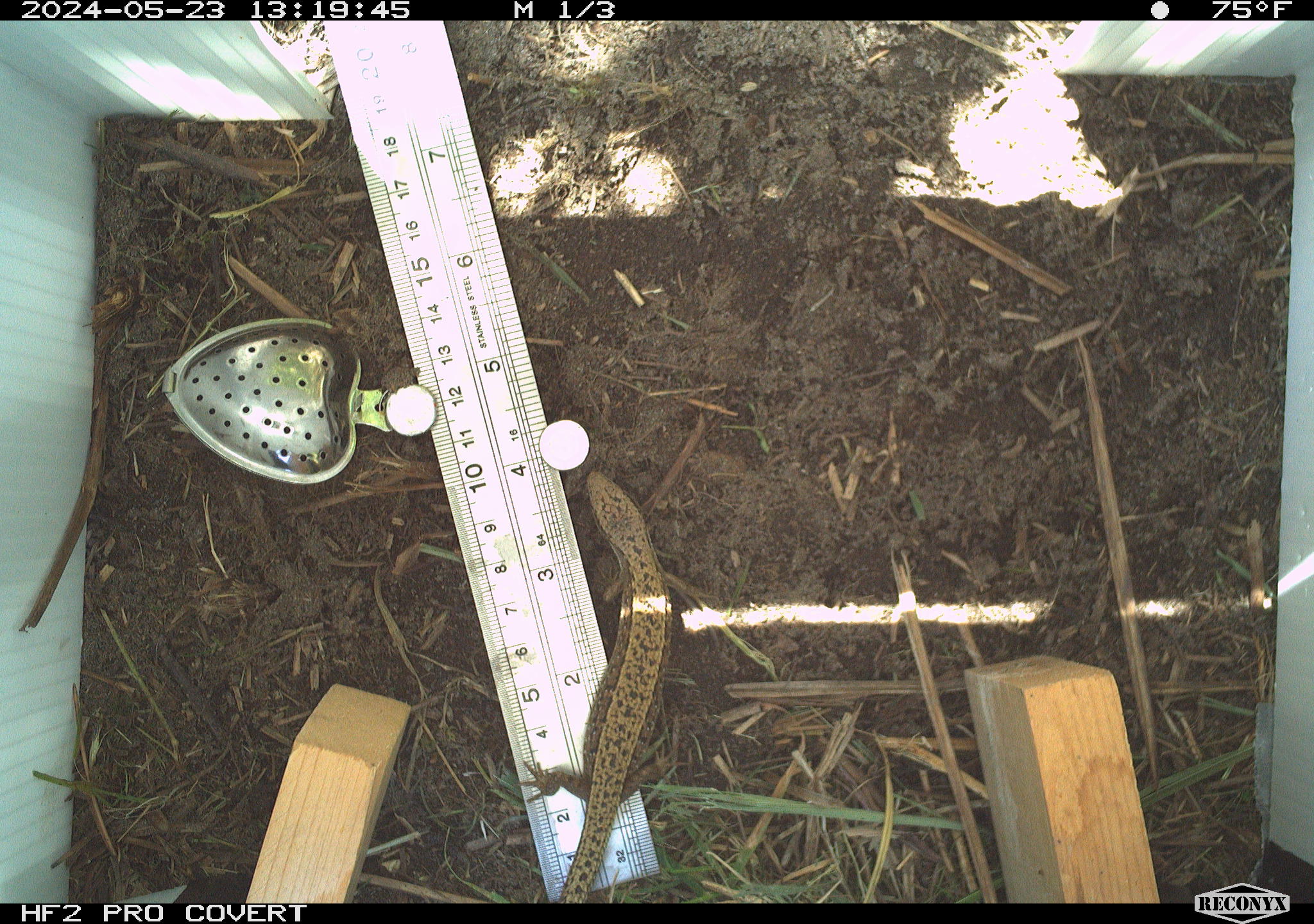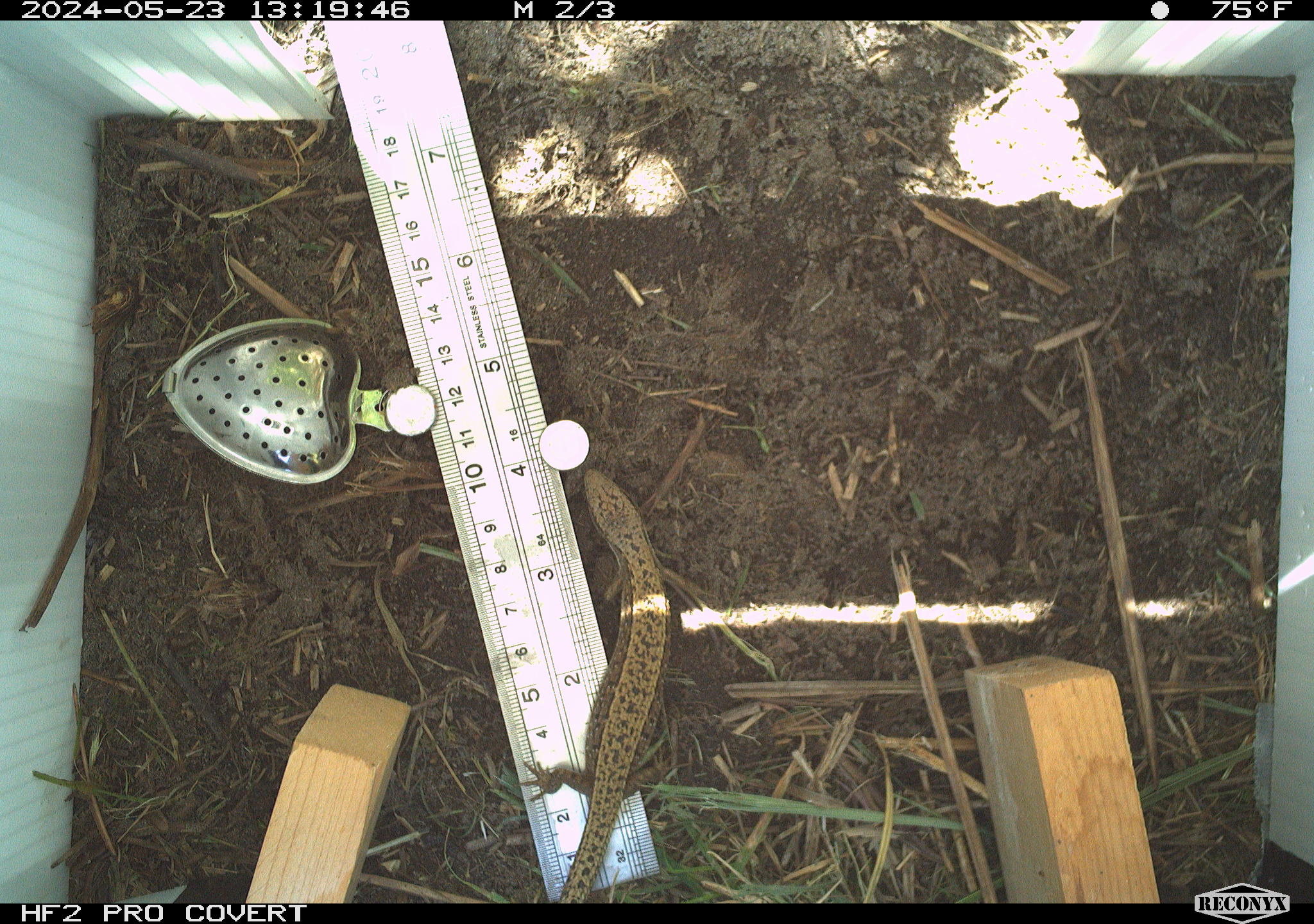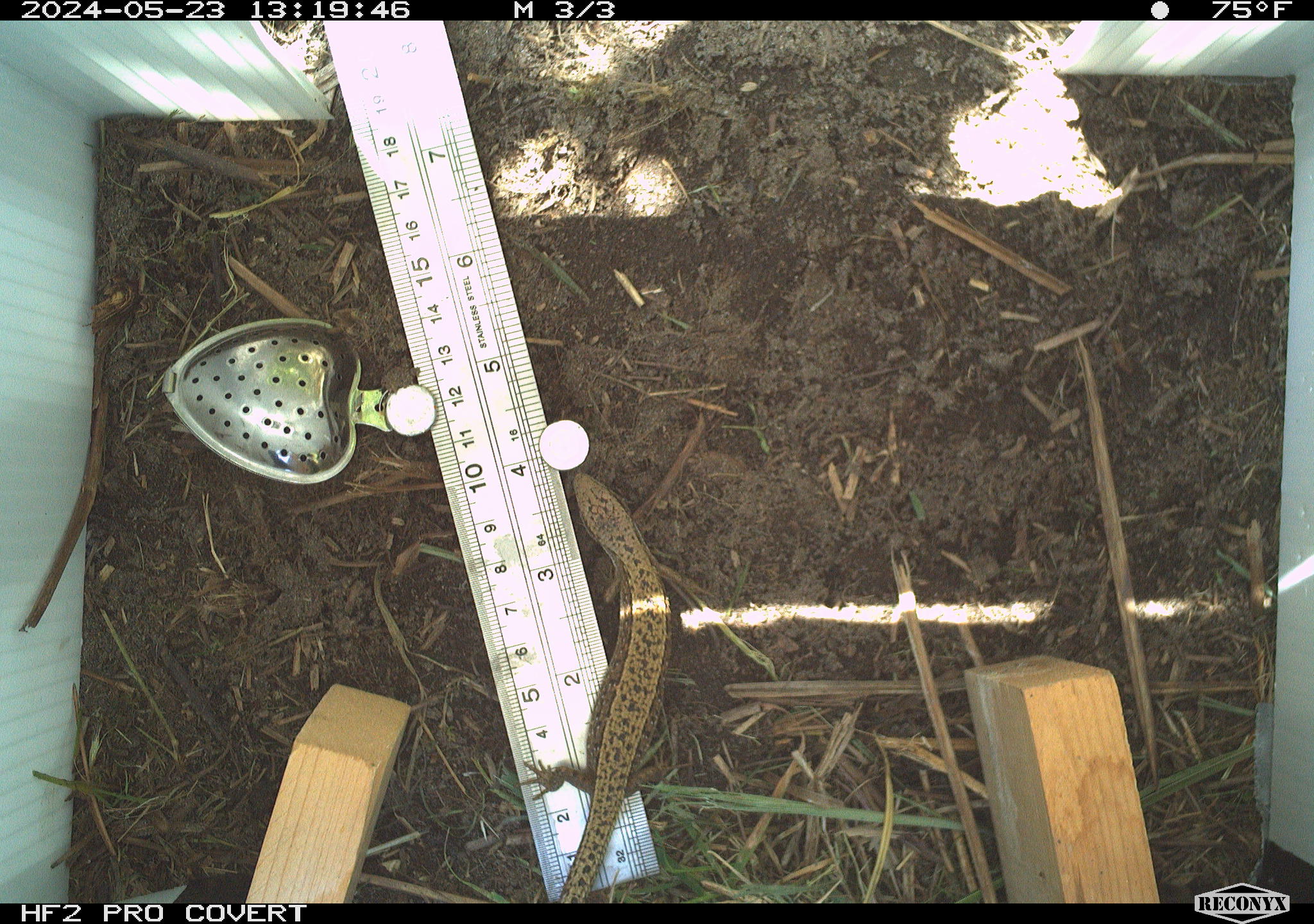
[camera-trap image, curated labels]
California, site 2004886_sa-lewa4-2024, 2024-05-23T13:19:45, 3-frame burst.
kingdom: Animalia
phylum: Chordata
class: Reptilia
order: Squamata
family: Anguidae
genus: Elgaria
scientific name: Elgaria coerulea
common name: northern alligator lizard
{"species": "northern alligator lizard (Elgaria coerulea)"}